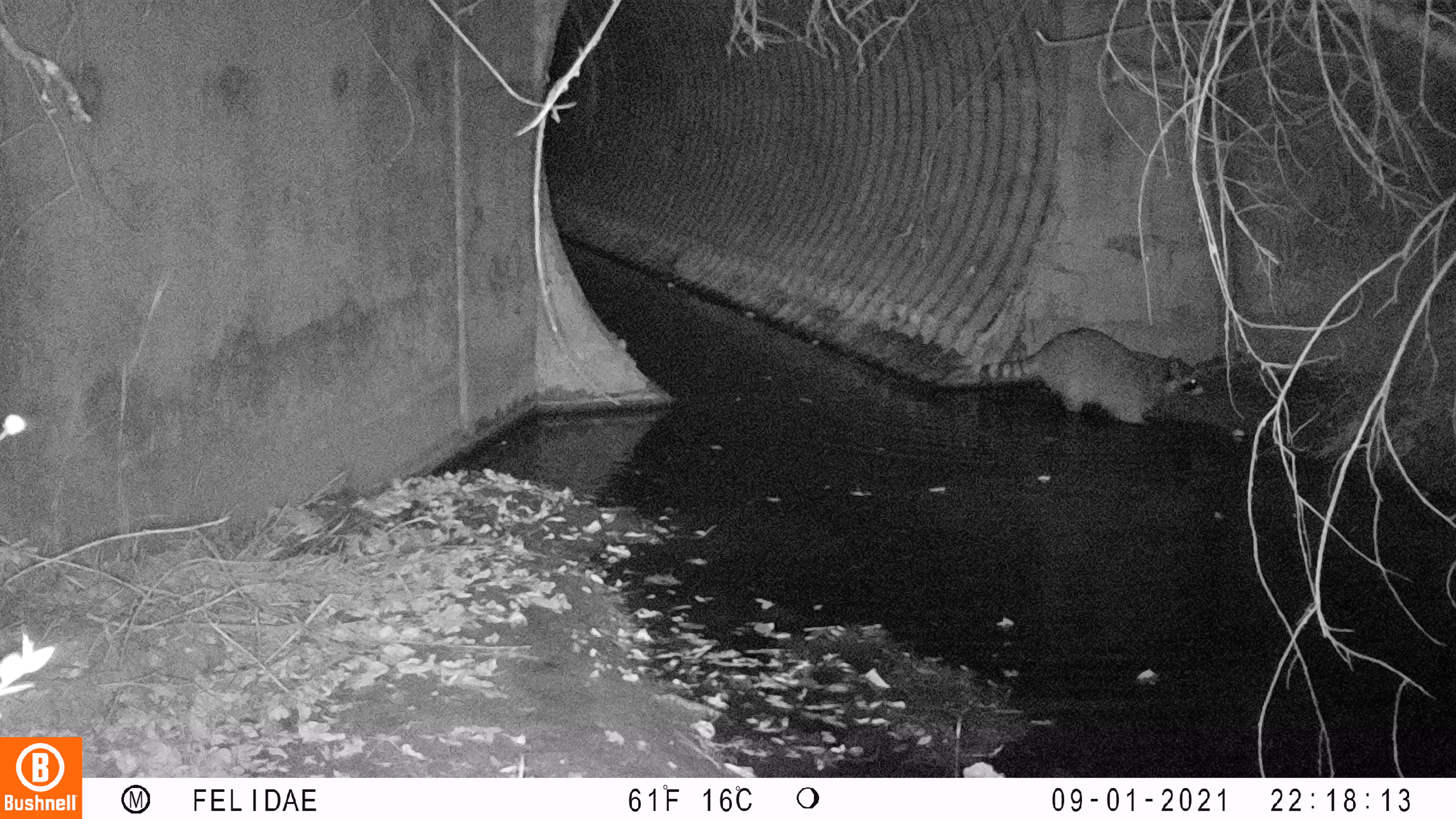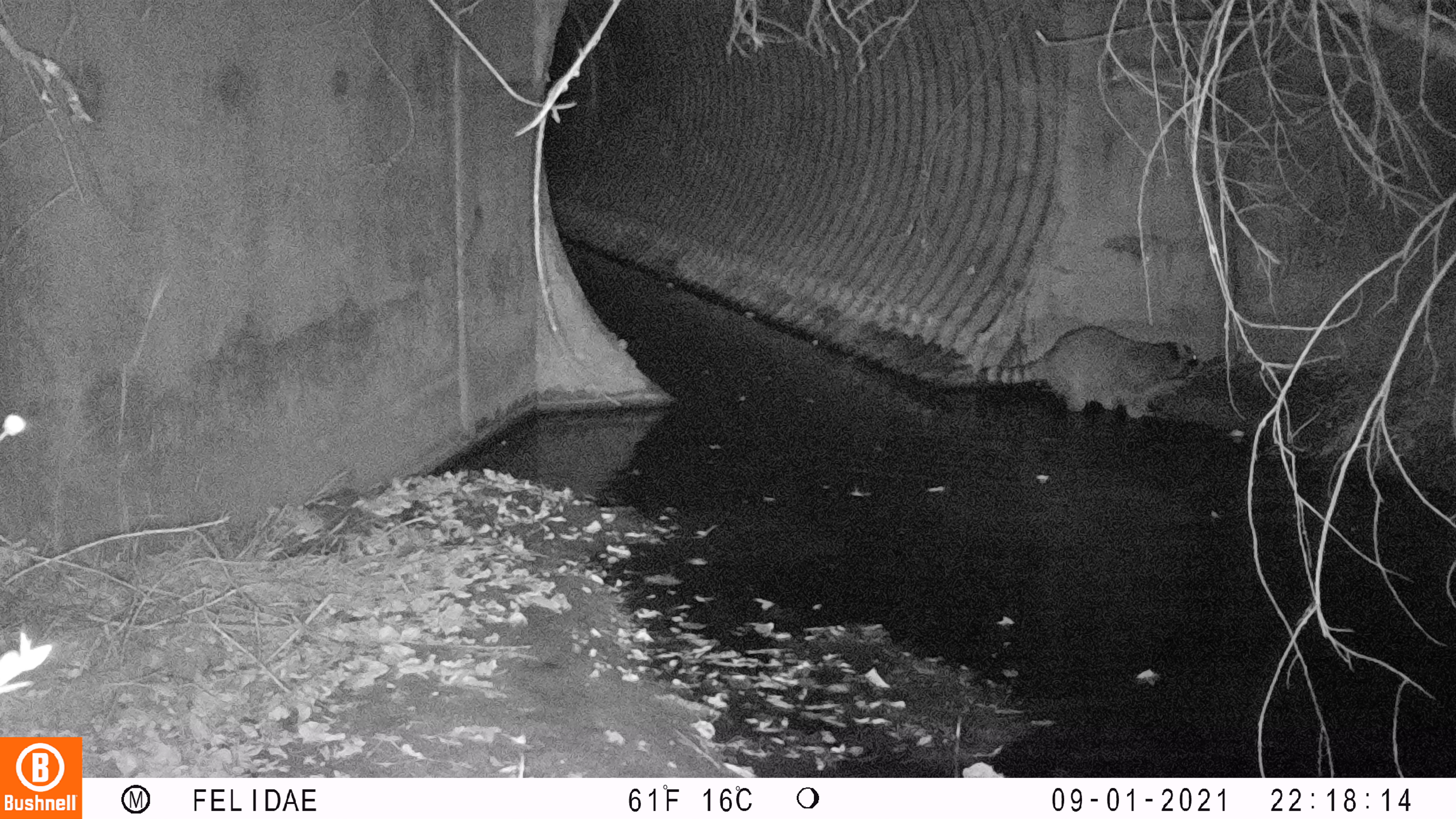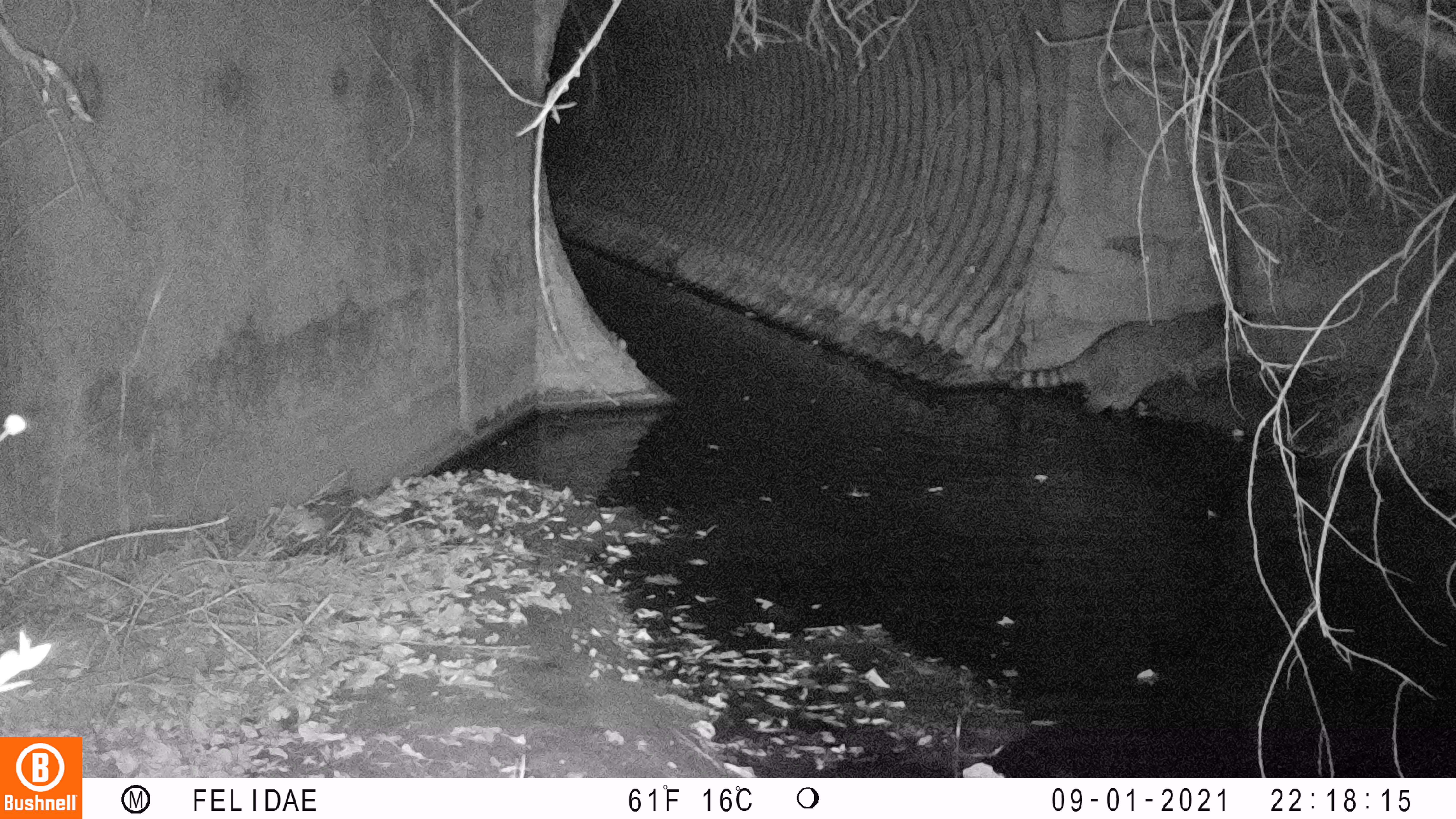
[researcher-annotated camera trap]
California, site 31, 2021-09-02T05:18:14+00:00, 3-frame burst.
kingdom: Animalia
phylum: Chordata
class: Mammalia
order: Carnivora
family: Procyonidae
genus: Procyon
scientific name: Procyon lotor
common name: raccoon